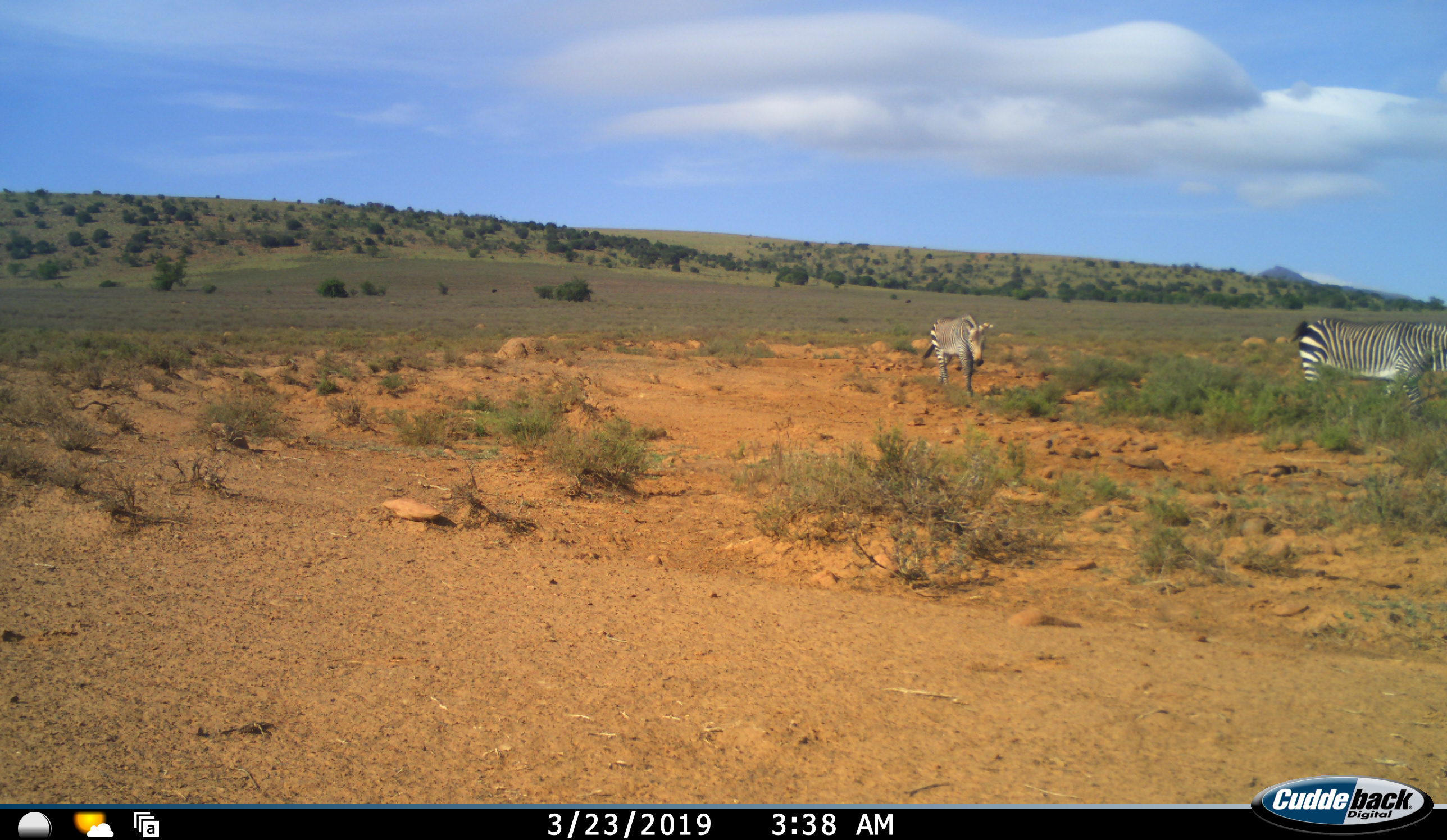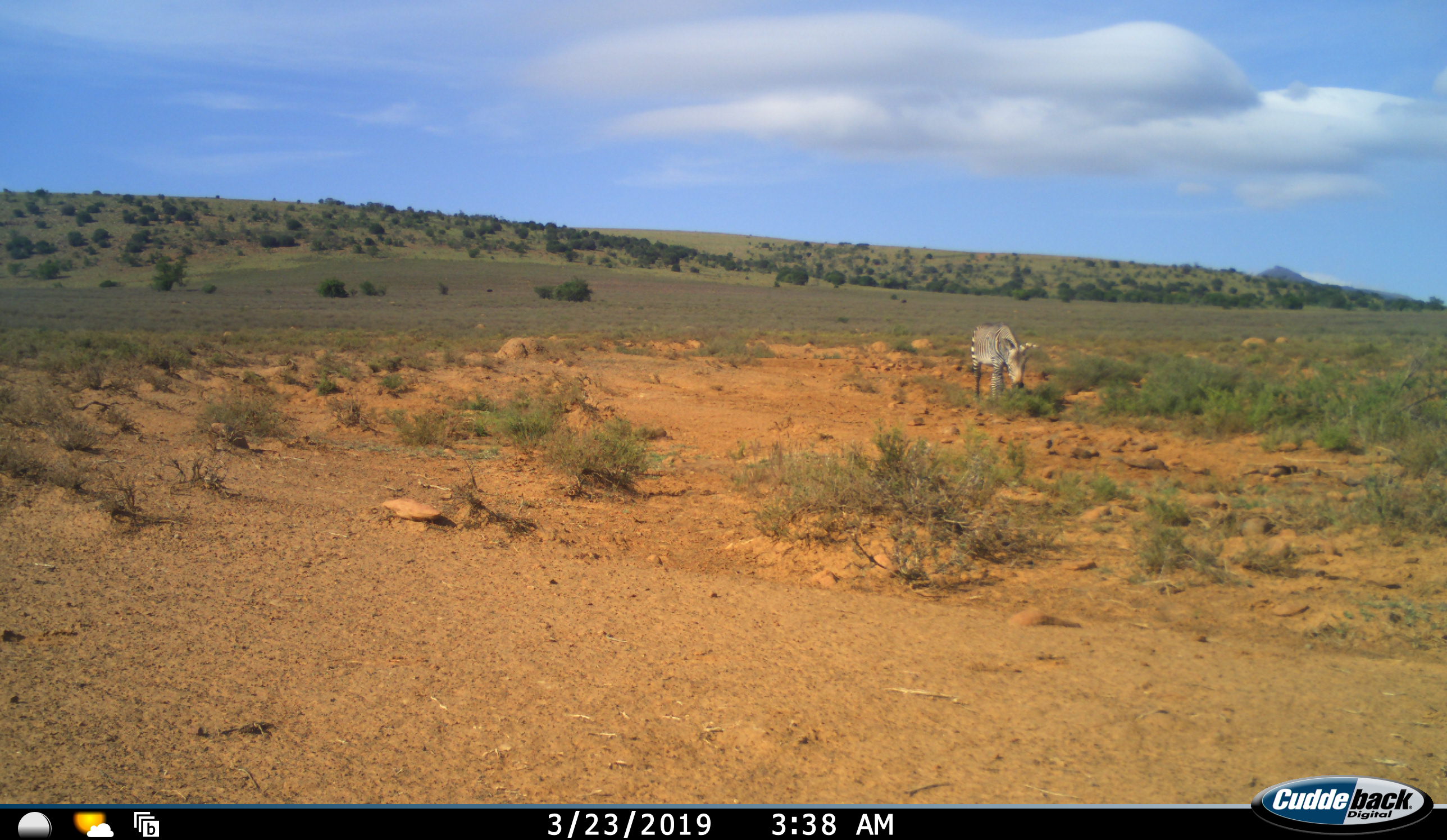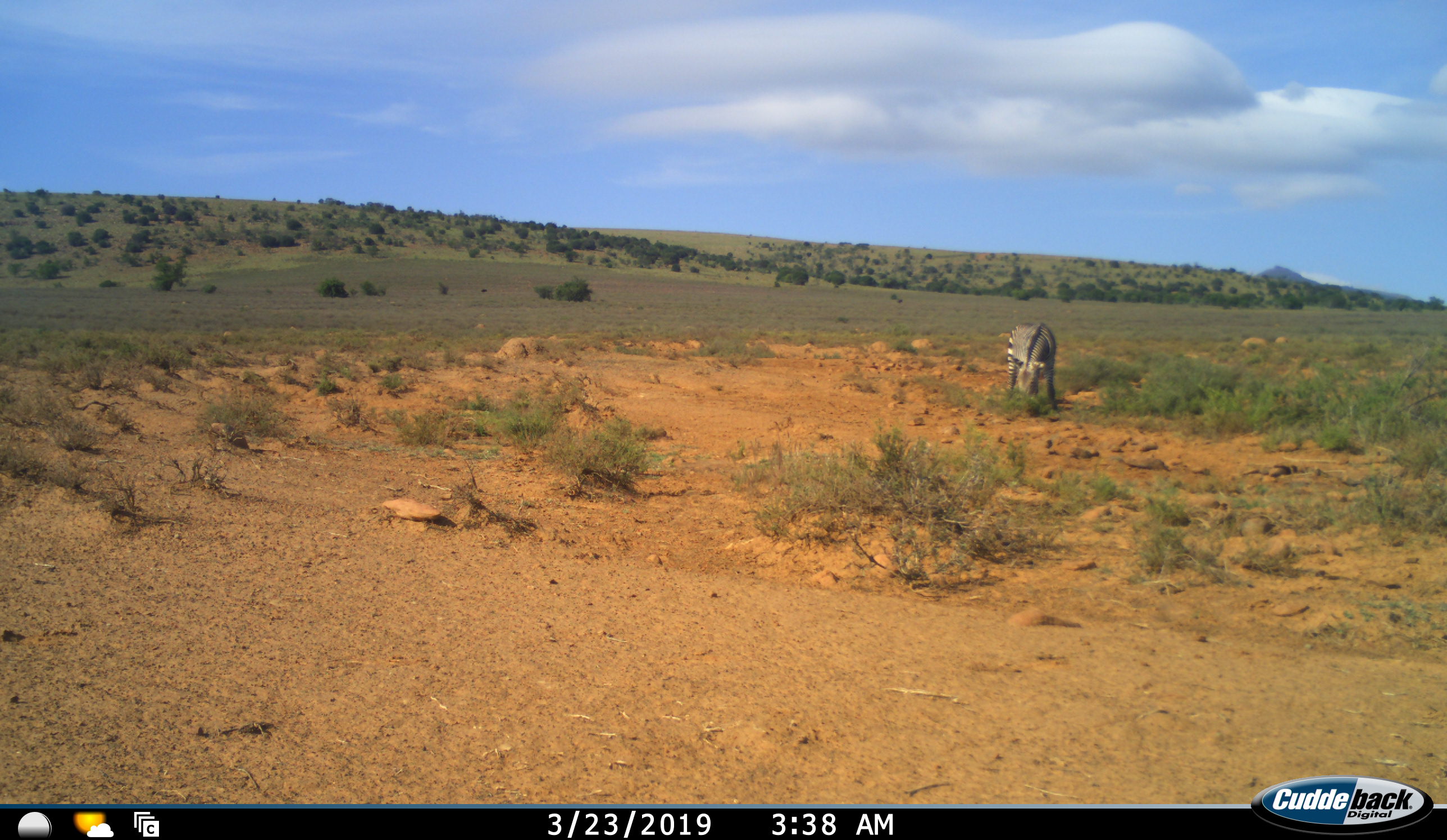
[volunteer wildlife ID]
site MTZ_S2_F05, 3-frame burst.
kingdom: Animalia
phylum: Chordata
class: Mammalia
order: Perissodactyla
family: Equidae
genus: Equus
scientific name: Equus zebra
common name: mountain zebra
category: zebramountain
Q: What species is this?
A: Zebramountain (mountain zebra) (Equus zebra).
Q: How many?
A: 2.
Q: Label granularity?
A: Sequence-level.